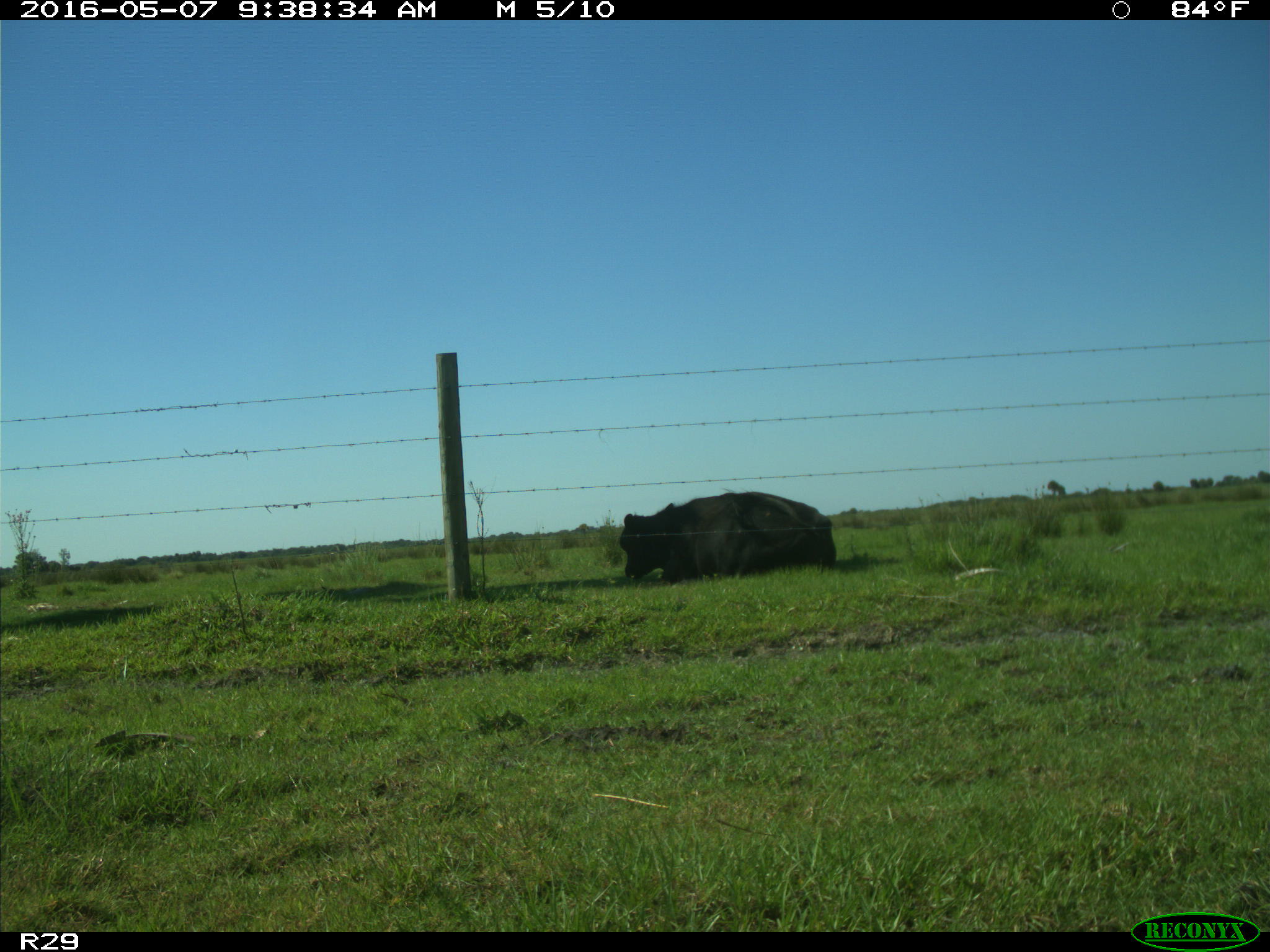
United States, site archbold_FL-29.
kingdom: Animalia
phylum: Chordata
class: Mammalia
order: Artiodactyla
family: Bovidae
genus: Bos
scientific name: Bos taurus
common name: domestic cow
Bos taurus (domestic cow).